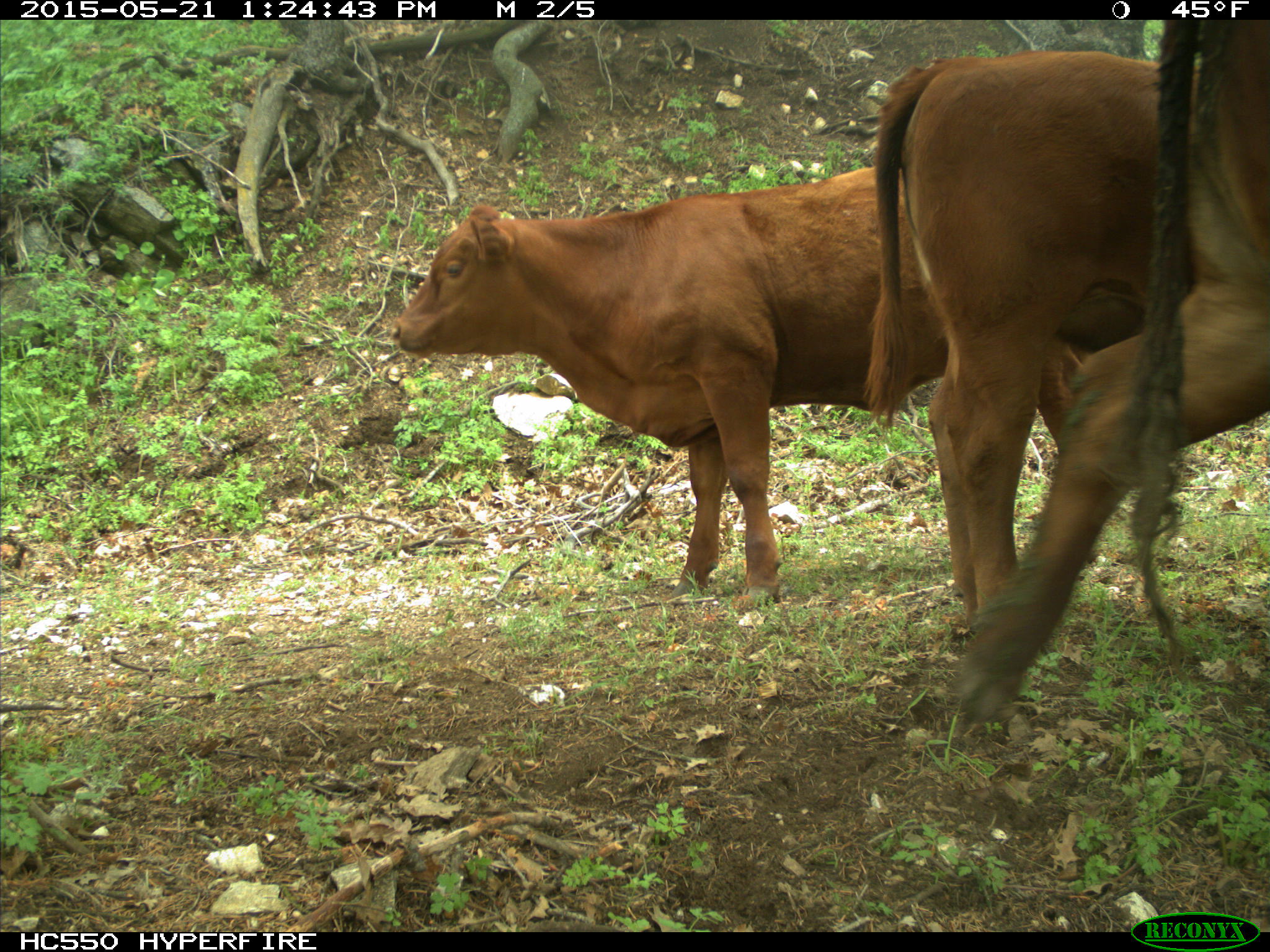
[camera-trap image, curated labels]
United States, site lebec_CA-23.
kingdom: Animalia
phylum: Chordata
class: Mammalia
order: Artiodactyla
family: Bovidae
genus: Bos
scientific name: Bos taurus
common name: domestic cow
Bos taurus (domestic cow).